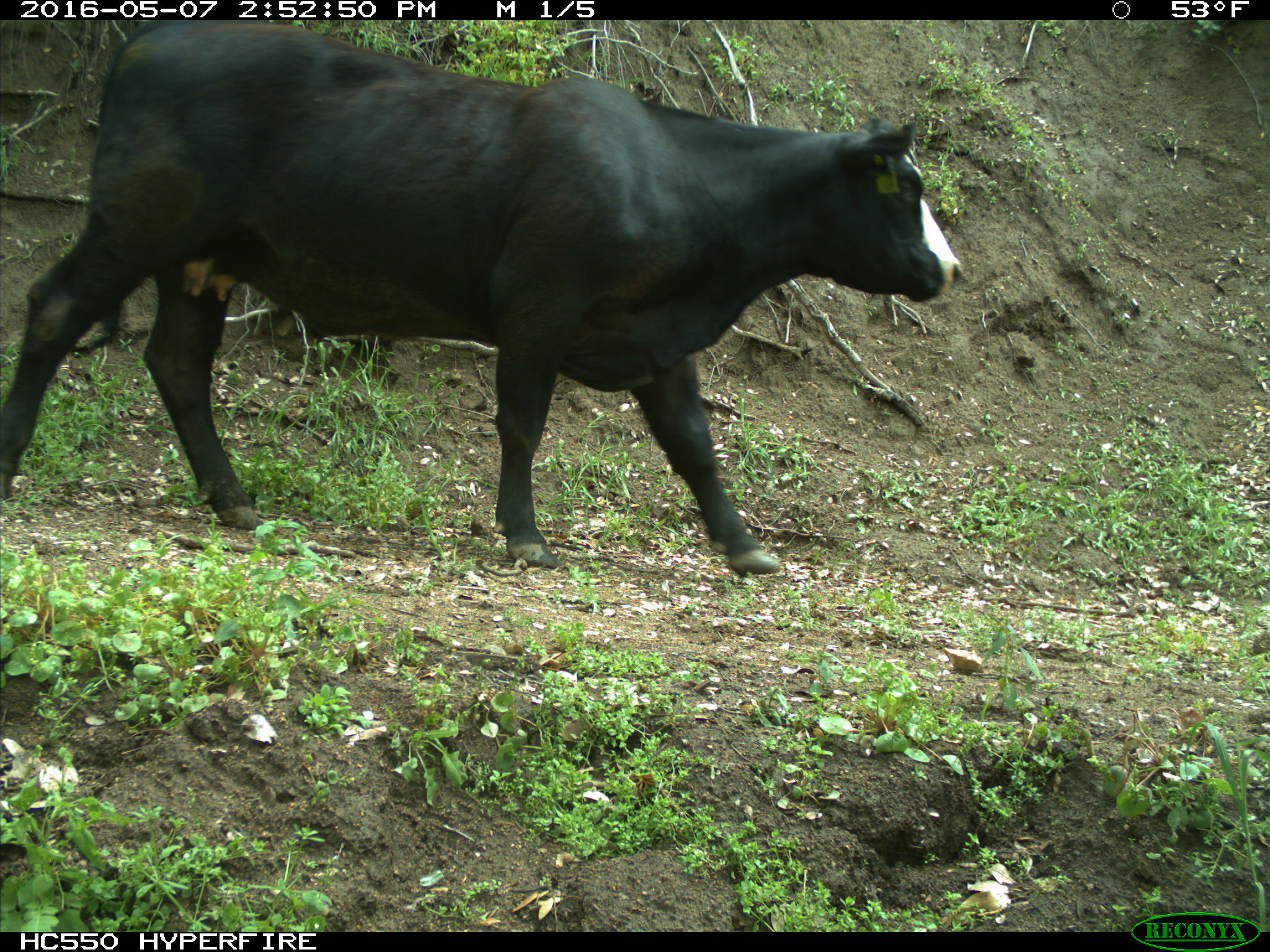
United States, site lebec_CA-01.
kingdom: Animalia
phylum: Chordata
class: Mammalia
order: Artiodactyla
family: Bovidae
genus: Bos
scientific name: Bos taurus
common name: domestic cow